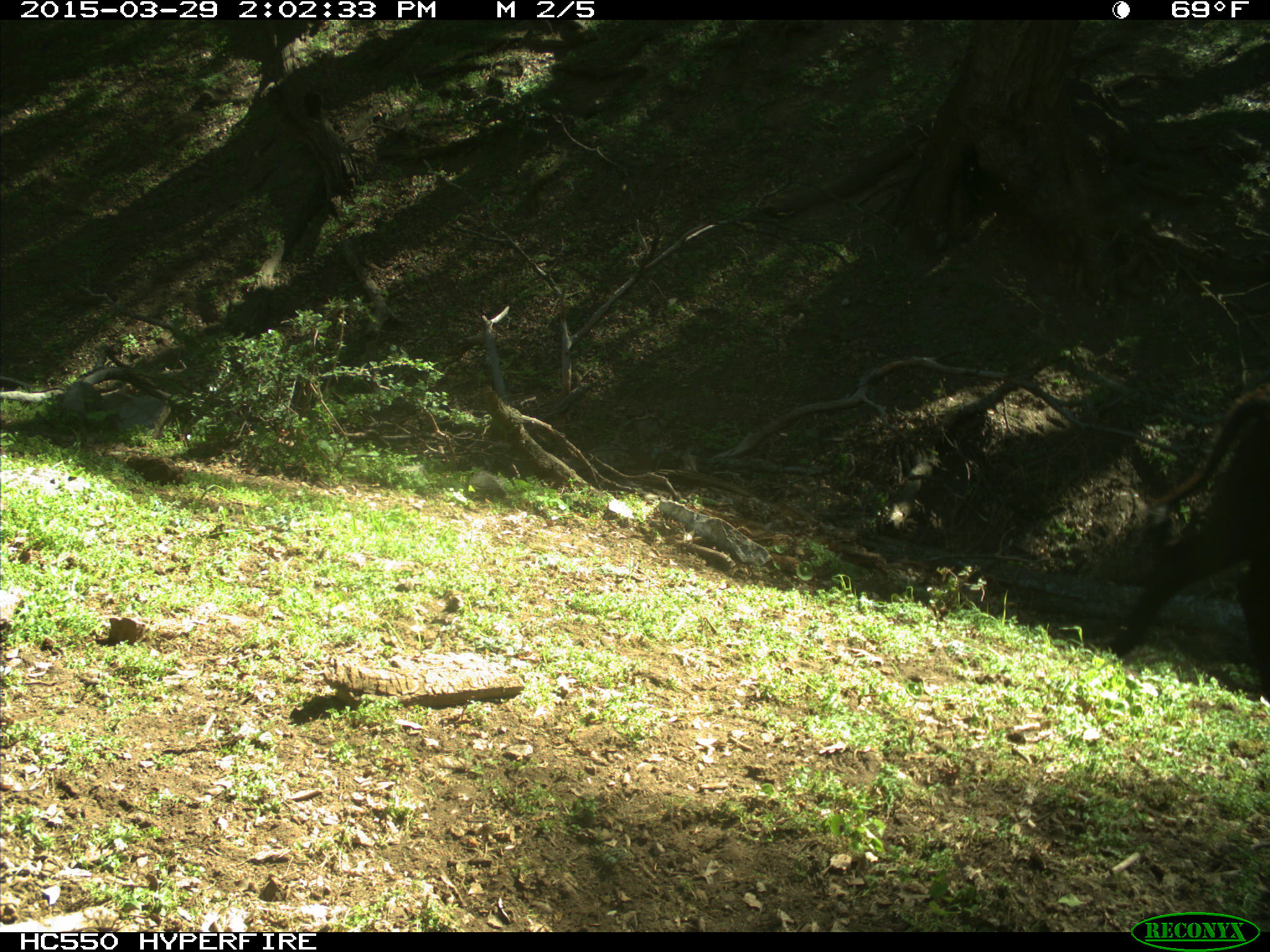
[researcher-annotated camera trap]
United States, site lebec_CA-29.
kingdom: Animalia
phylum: Chordata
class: Mammalia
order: Artiodactyla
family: Bovidae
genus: Bos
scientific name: Bos taurus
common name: domestic cow